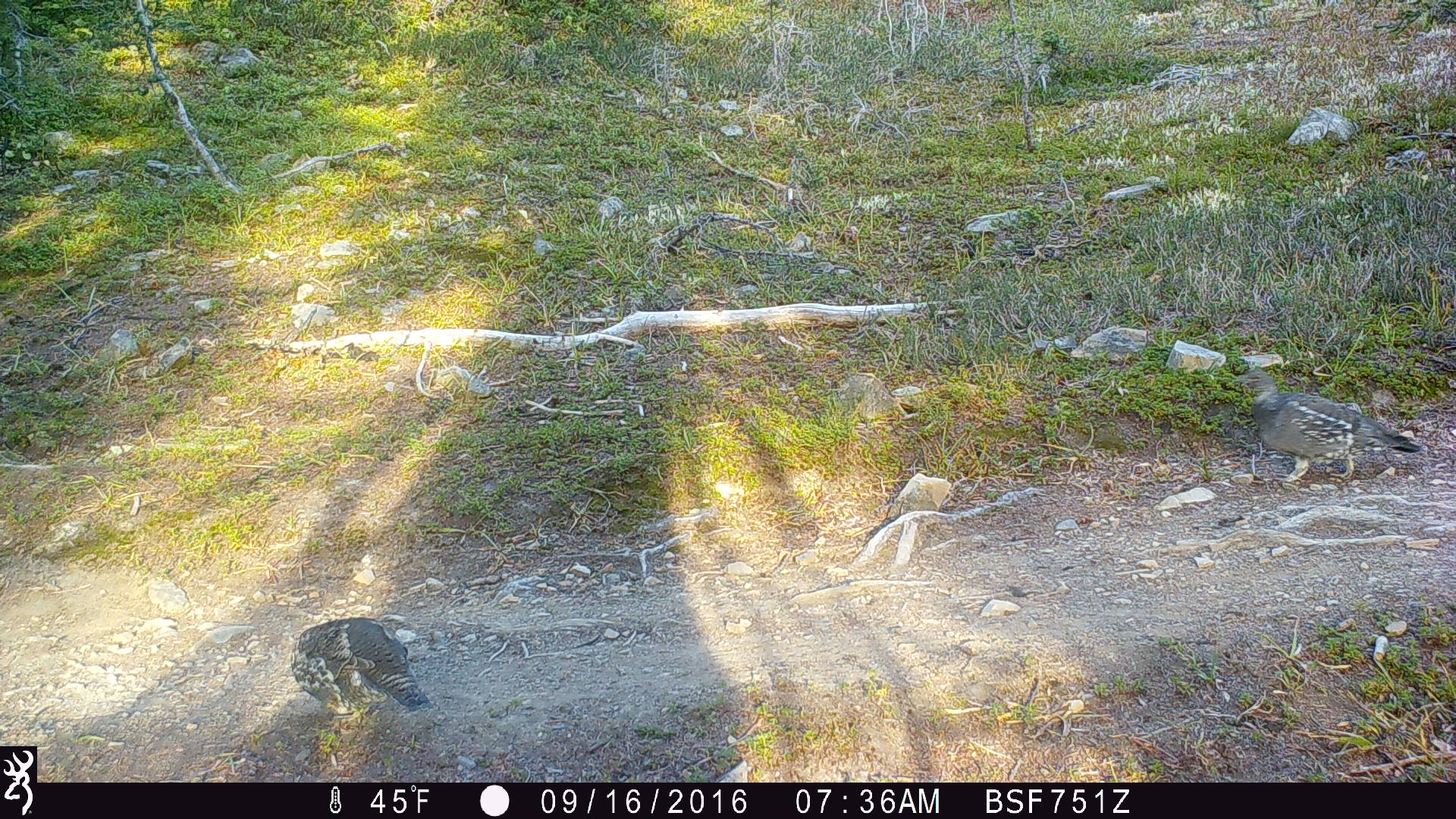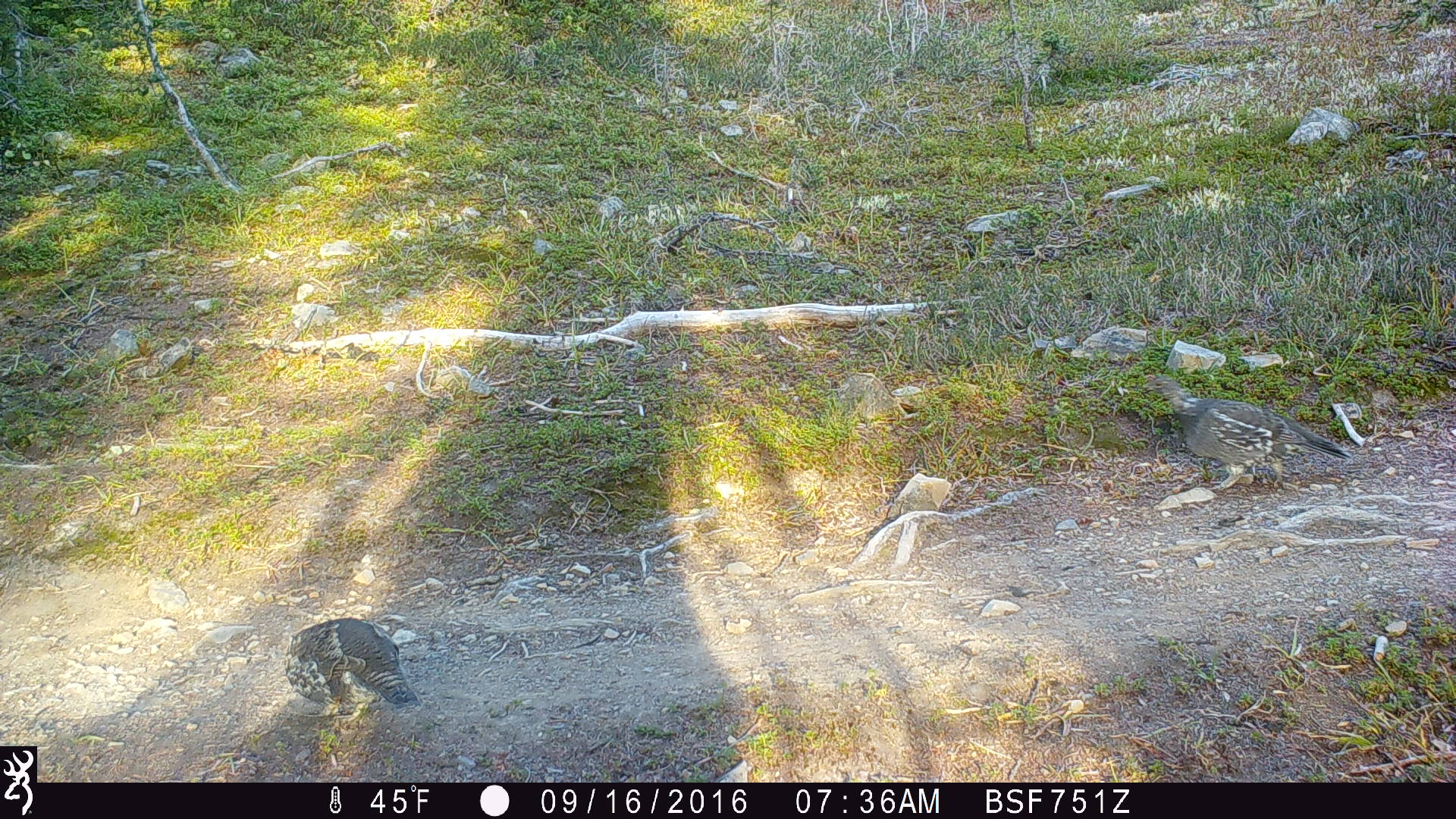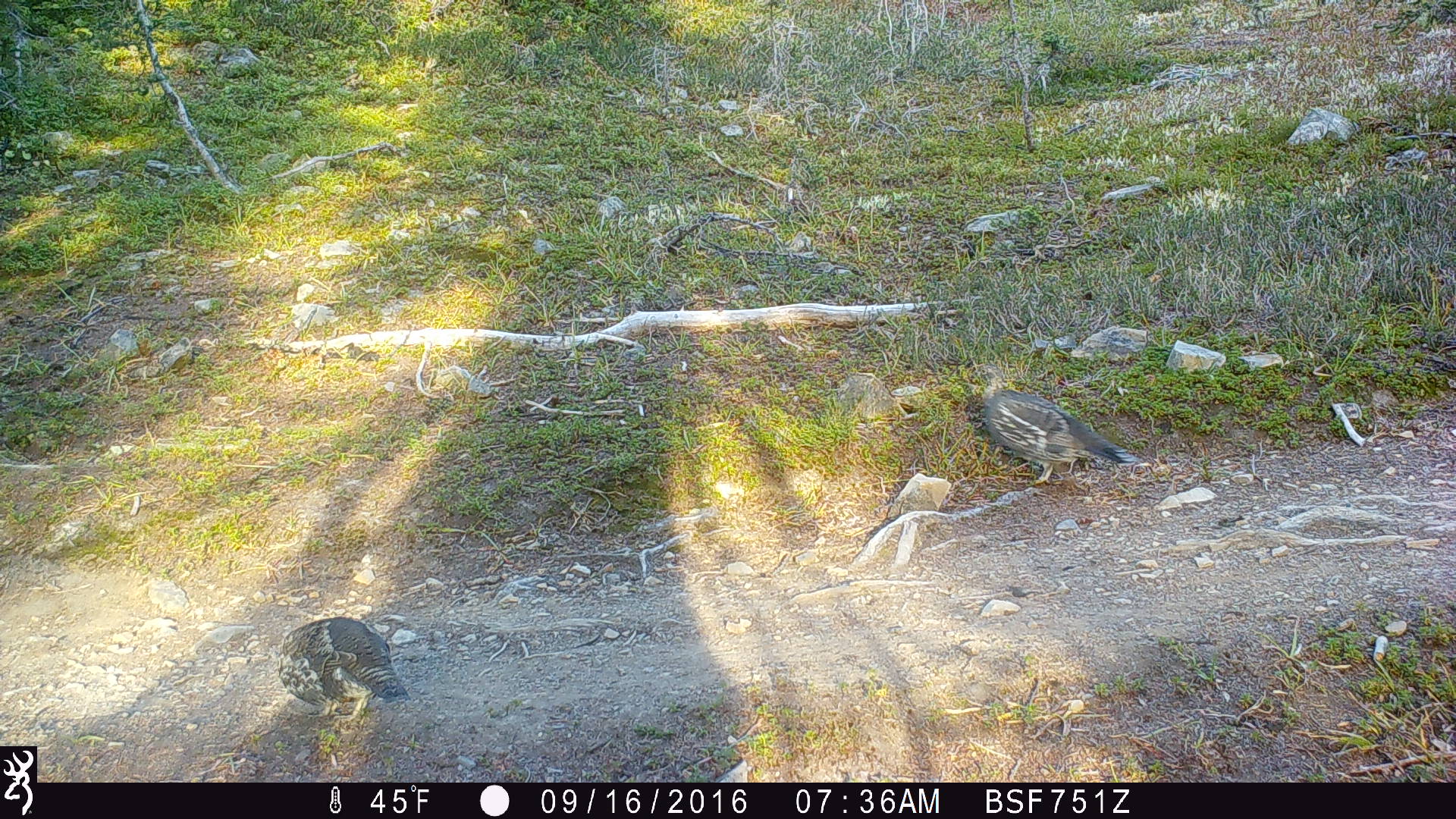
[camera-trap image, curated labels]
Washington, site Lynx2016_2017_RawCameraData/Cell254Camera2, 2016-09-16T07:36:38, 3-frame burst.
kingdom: Animalia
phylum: Chordata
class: Aves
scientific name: Aves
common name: birds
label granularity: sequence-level